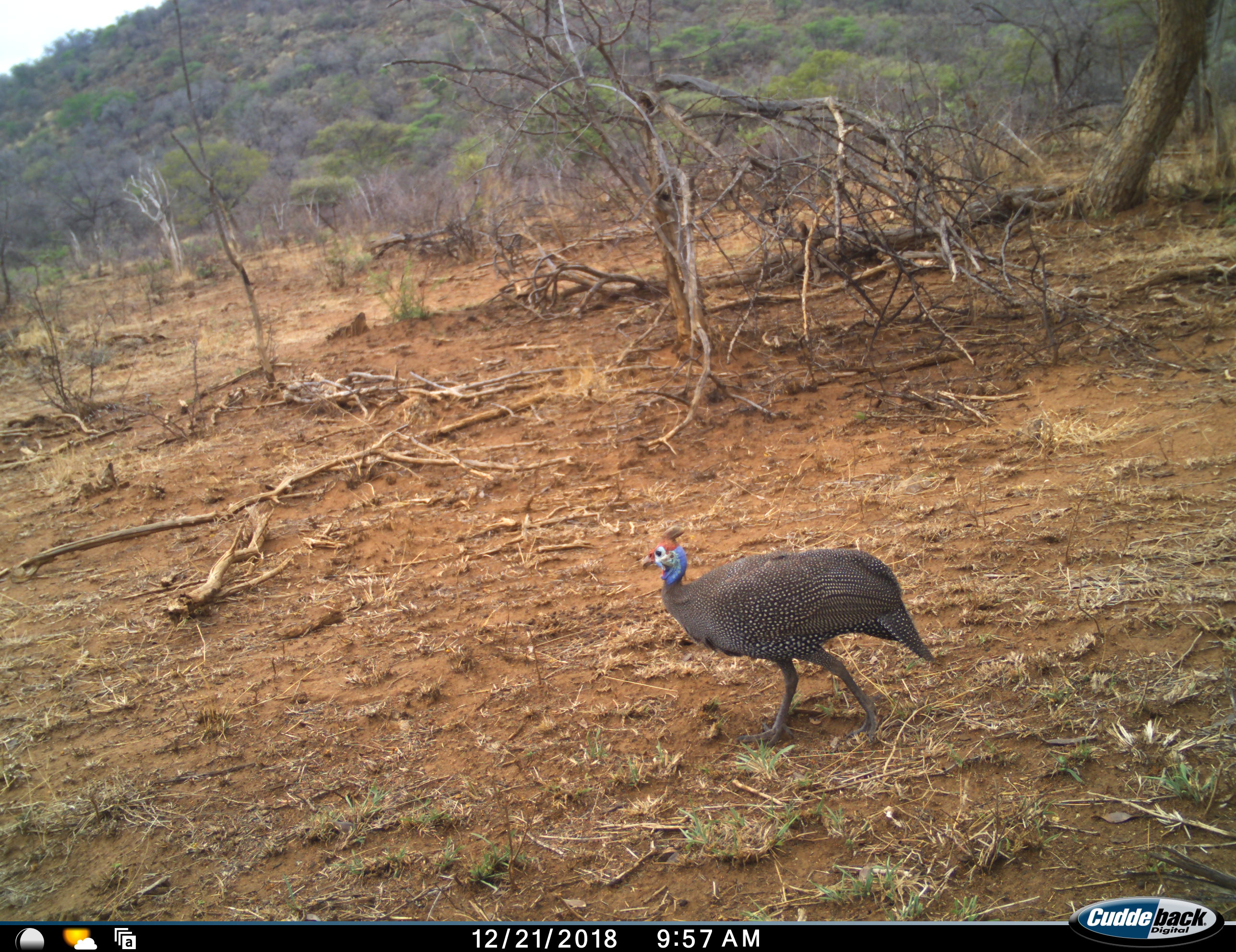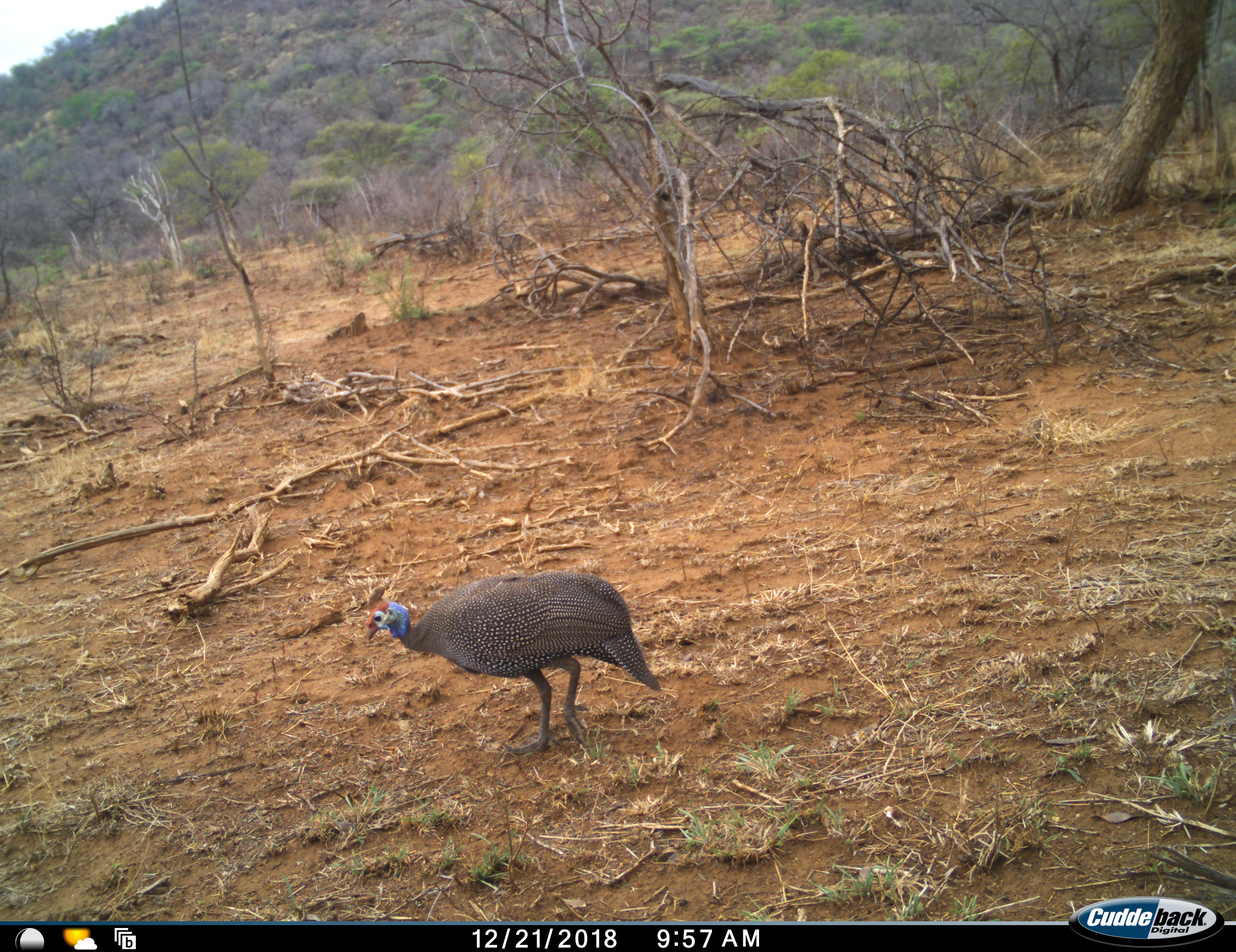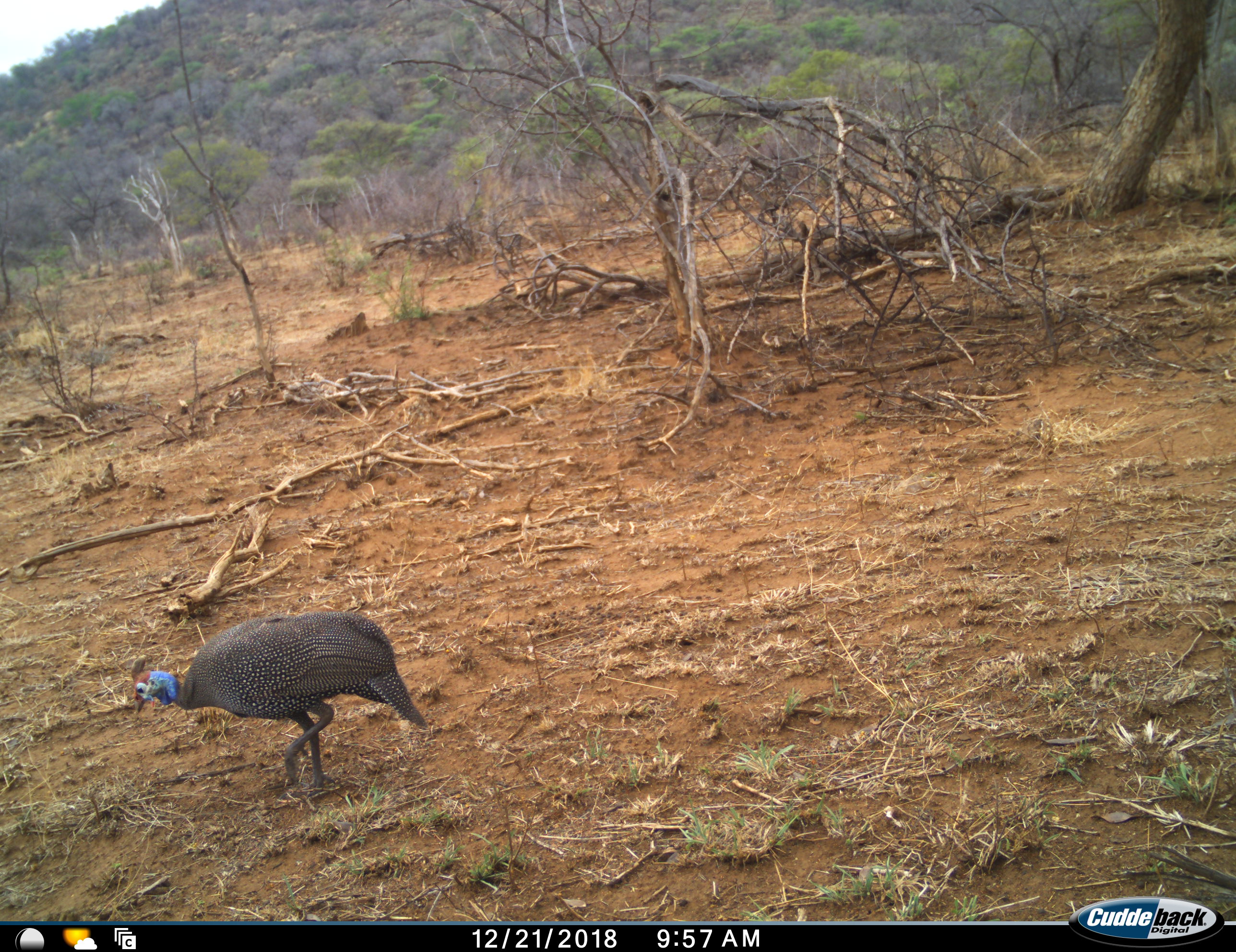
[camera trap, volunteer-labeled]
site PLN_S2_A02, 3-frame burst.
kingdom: Animalia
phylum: Chordata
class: Aves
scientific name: Aves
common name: bird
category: birdother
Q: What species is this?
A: Birdother (bird) (Aves).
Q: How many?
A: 1.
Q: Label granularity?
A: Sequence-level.